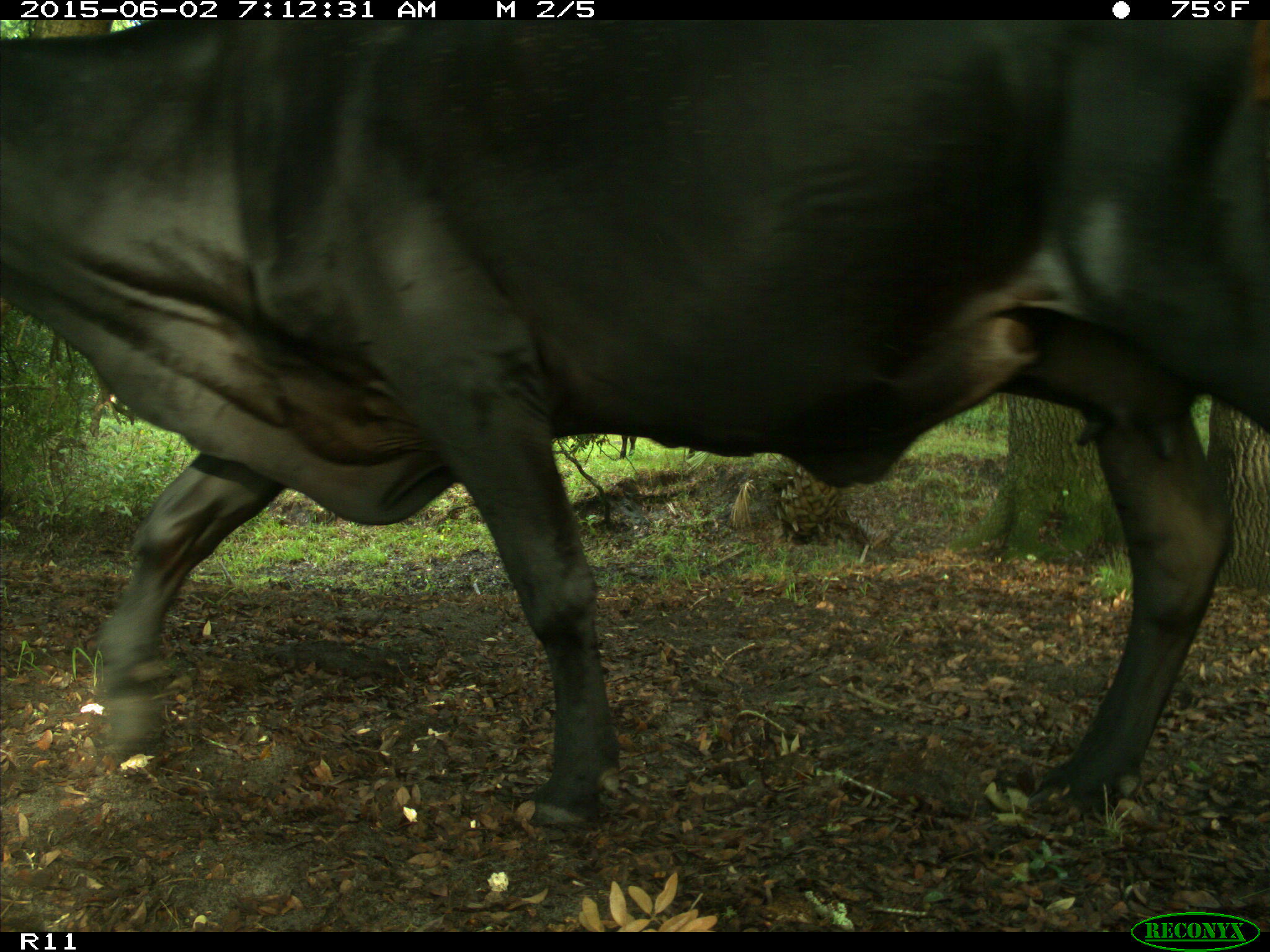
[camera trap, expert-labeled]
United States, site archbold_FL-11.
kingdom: Animalia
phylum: Chordata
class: Mammalia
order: Artiodactyla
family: Bovidae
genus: Bos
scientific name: Bos taurus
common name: domestic cow